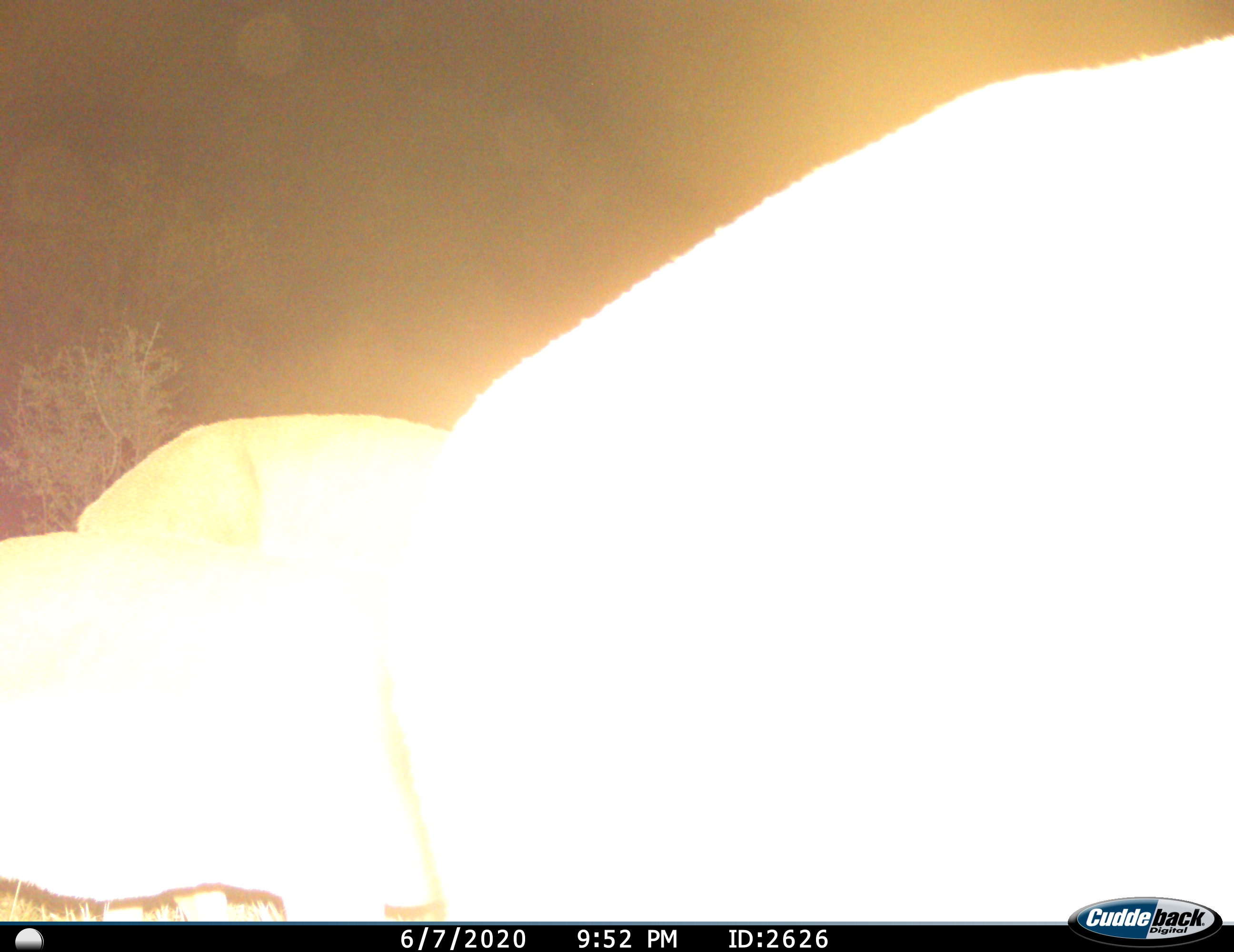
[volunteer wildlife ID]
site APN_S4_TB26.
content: unidentified animal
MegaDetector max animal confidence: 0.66